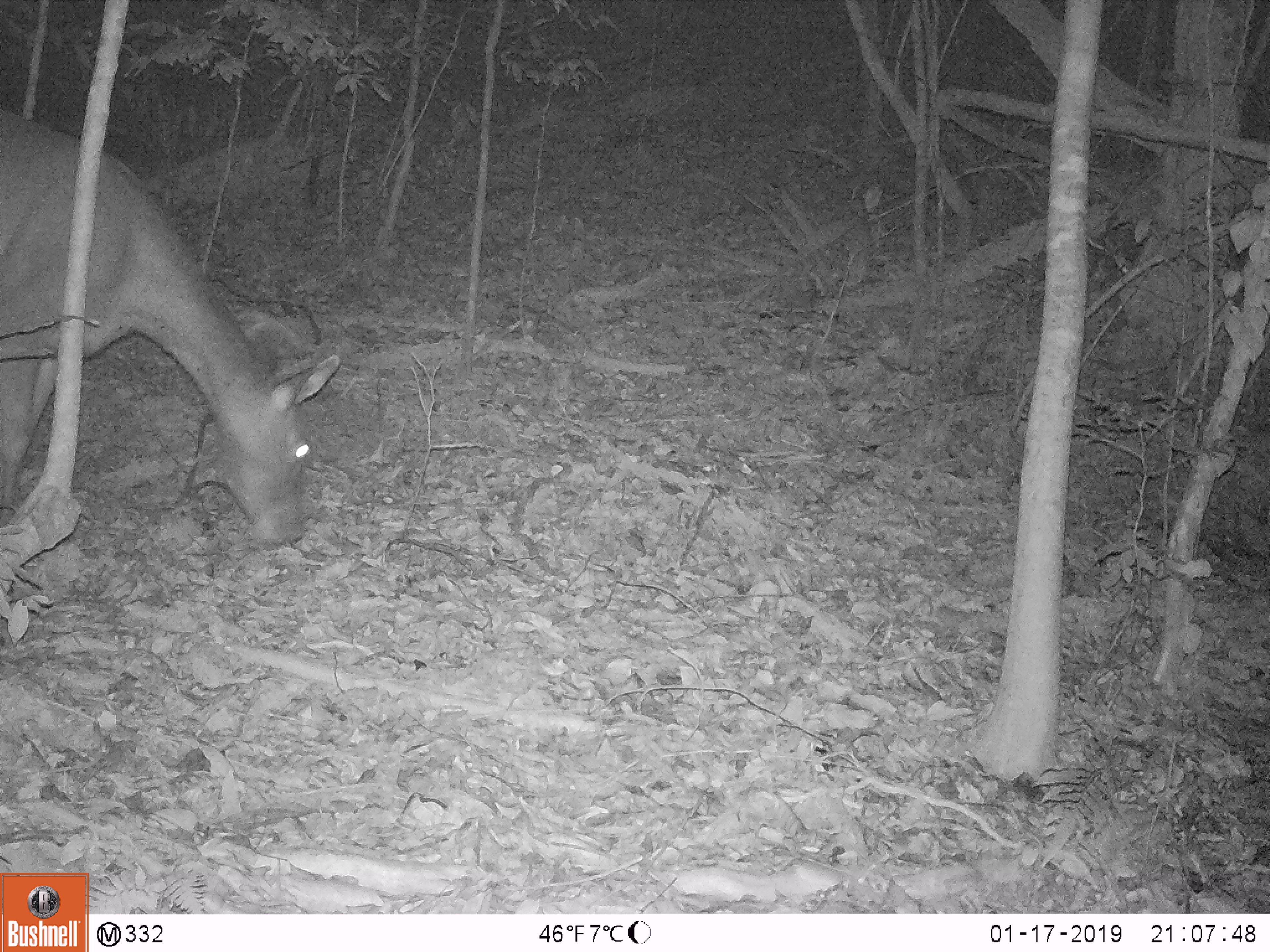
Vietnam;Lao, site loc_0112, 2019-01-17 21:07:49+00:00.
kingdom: Animalia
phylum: Chordata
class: Mammalia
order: Artiodactyla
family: Cervidae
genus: Rusa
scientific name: Rusa unicolor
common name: sambar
Sambar (Rusa unicolor). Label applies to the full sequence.